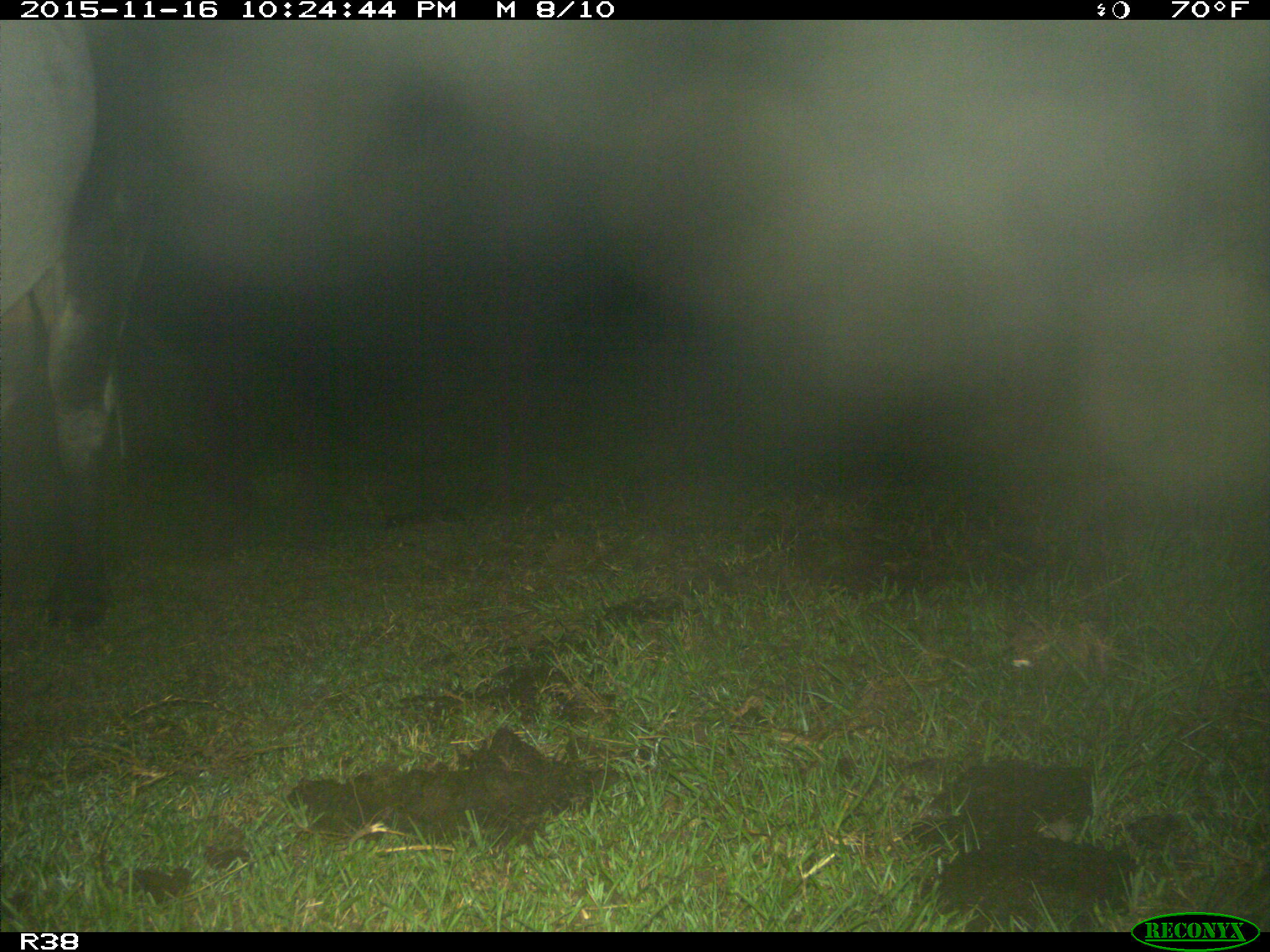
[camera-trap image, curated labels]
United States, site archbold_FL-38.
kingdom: Animalia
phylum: Chordata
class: Mammalia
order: Artiodactyla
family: Bovidae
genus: Bos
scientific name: Bos taurus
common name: domestic cow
Bos taurus (domestic cow).